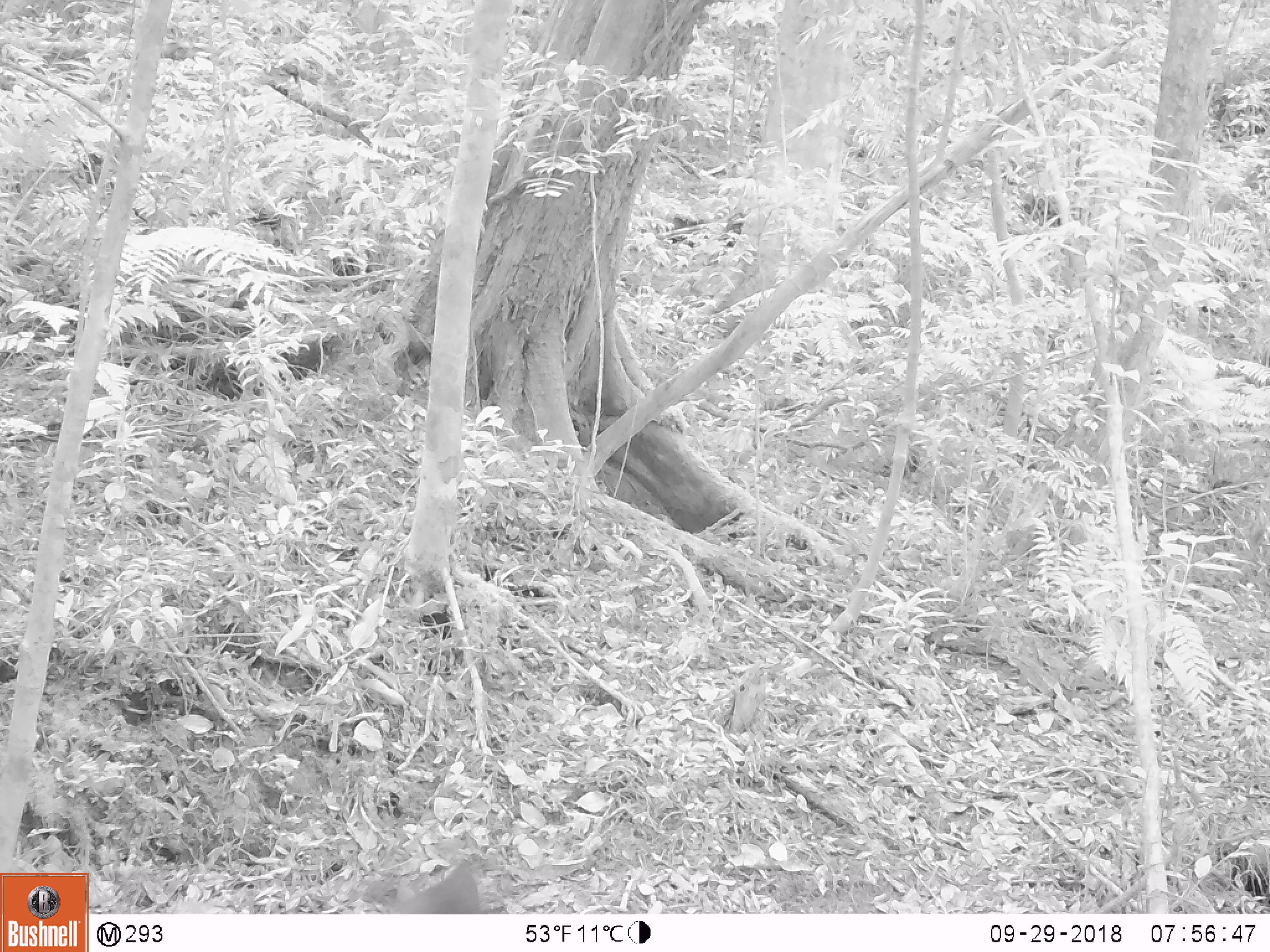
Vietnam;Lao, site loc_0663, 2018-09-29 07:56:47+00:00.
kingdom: Animalia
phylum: Chordata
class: Mammalia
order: Rodentia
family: Muridae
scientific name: Muridae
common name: old-world mice and rats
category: unidentified murid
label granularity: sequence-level